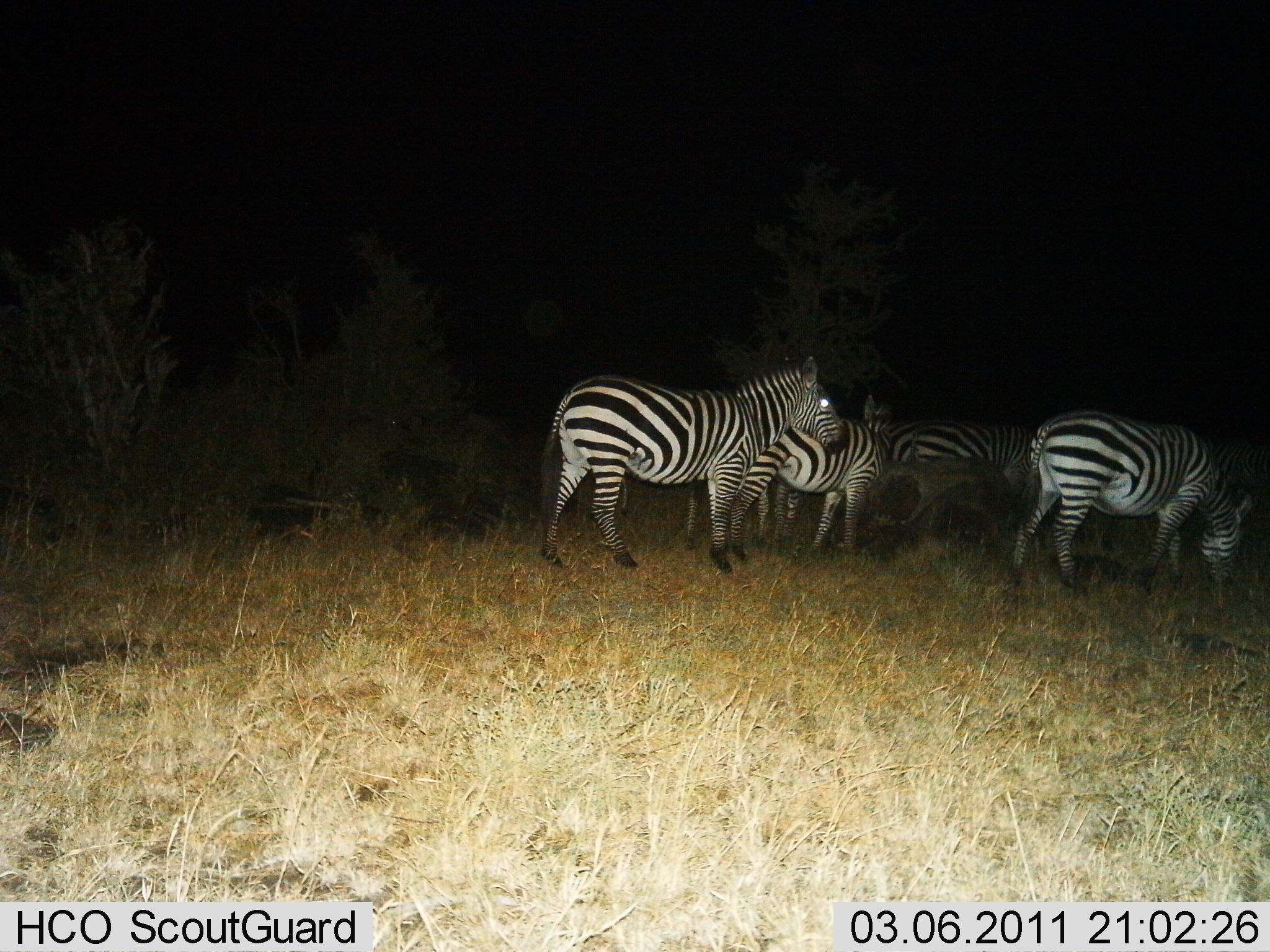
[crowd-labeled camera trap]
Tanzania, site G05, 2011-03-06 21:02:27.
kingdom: Animalia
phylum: Chordata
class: Mammalia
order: Perissodactyla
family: Equidae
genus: Equus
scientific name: Equus quagga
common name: plains zebra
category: zebra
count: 4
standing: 82%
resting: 0%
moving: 18%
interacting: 0%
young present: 0%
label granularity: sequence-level